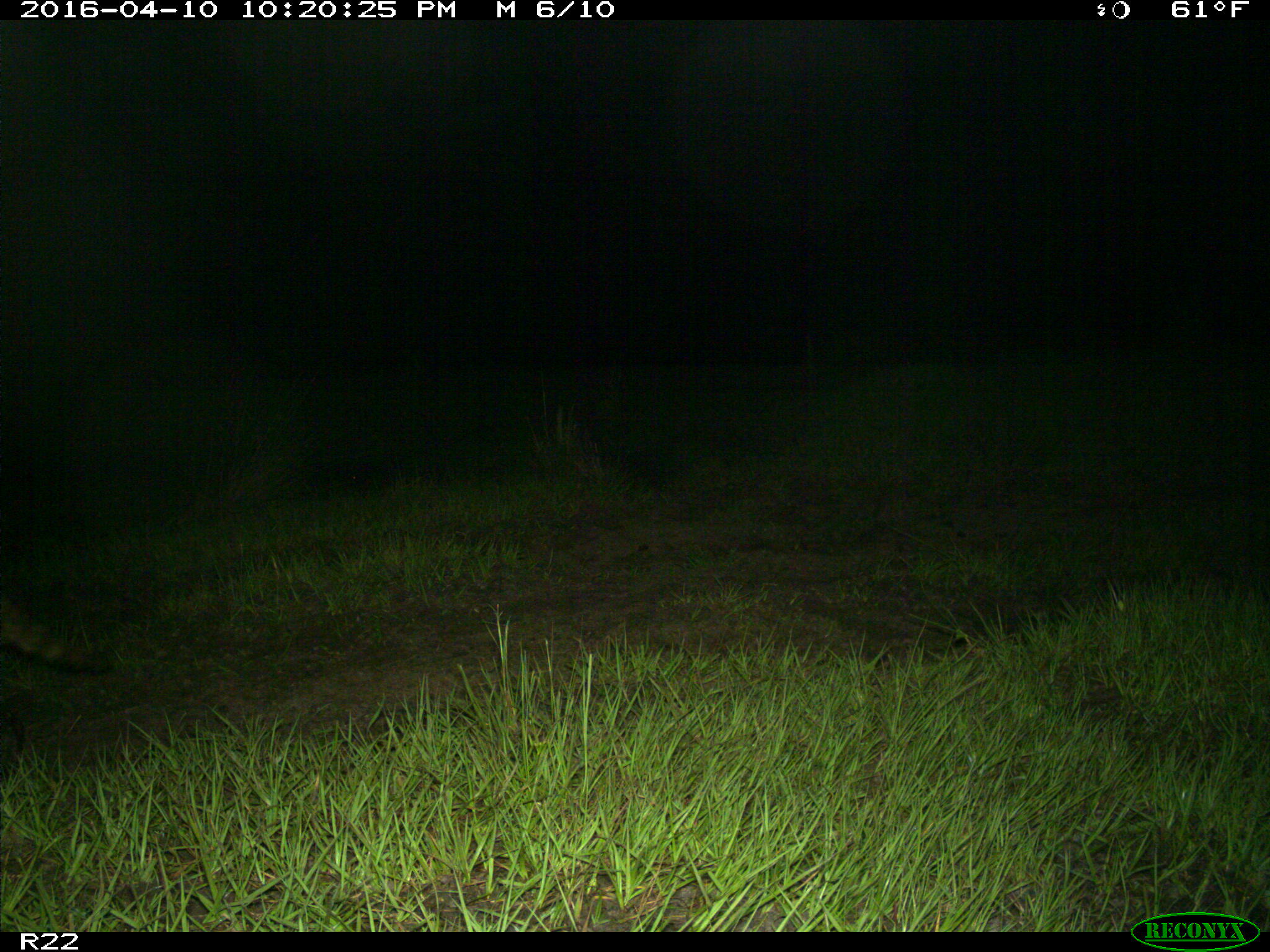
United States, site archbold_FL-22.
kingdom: Animalia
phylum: Chordata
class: Mammalia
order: Carnivora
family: Procyonidae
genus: Procyon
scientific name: Procyon lotor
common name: common raccoon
Procyon lotor (common raccoon).